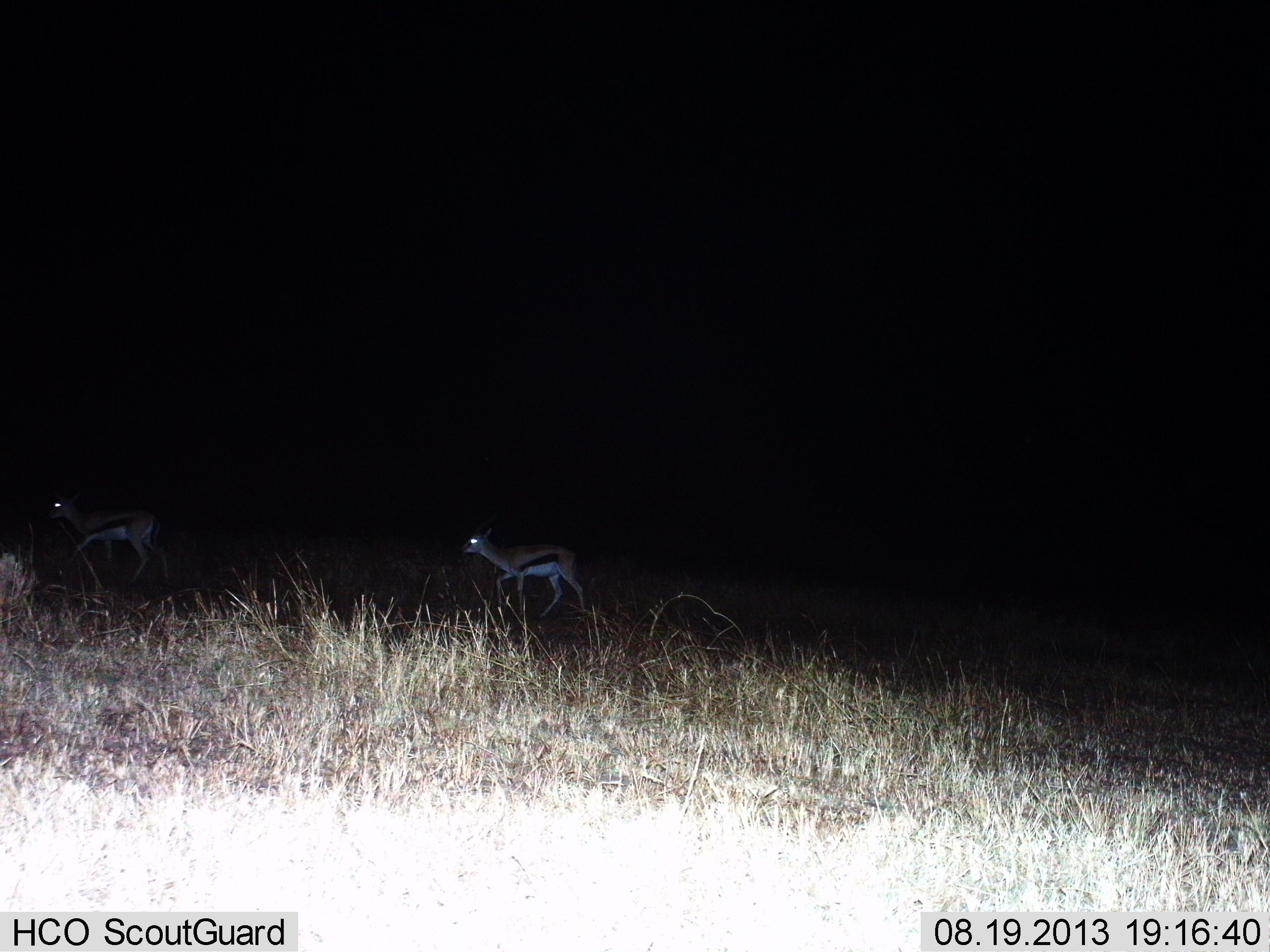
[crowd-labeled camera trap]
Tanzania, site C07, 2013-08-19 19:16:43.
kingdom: Animalia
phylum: Chordata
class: Mammalia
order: Artiodactyla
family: Bovidae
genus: Eudorcas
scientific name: Eudorcas thomsonii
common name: thomson's gazelle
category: gazellethomsons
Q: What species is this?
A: Gazellethomsons (thomson's gazelle) (Eudorcas thomsonii).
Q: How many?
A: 2.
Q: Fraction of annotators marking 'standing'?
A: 7%.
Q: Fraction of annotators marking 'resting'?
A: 4%.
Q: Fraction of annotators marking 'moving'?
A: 89%.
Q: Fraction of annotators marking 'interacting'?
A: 0%.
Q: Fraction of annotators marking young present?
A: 4%.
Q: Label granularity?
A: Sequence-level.